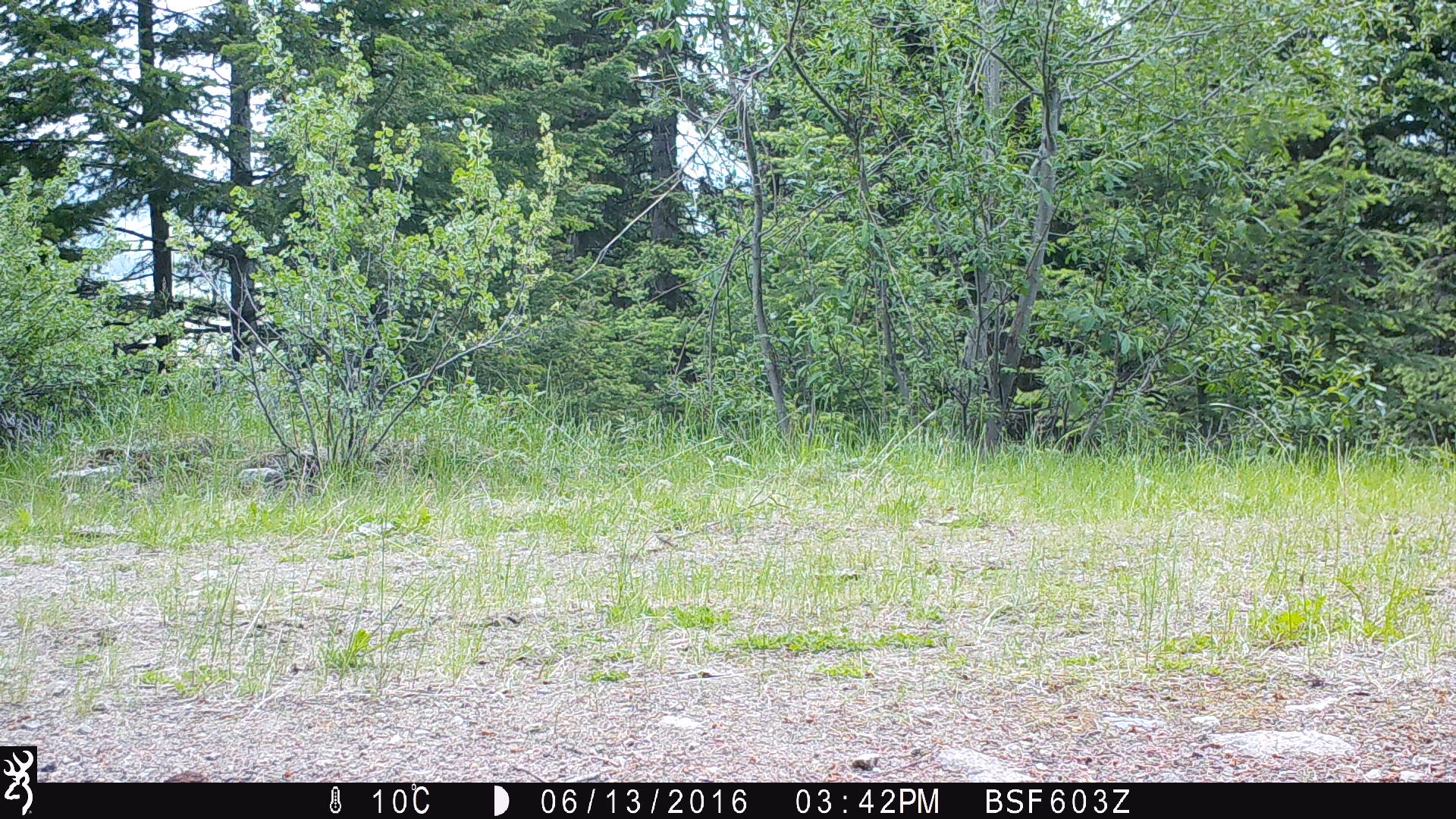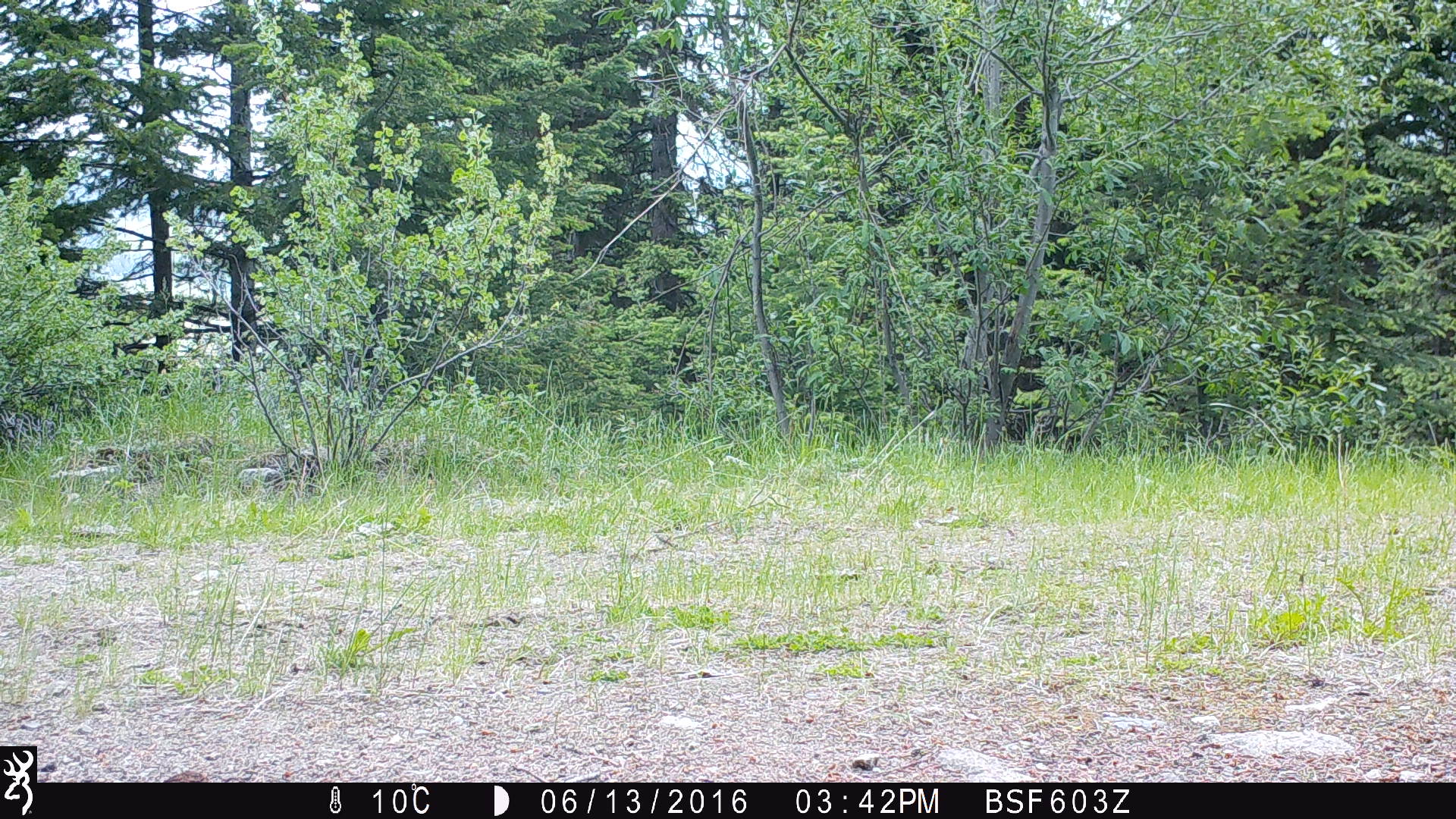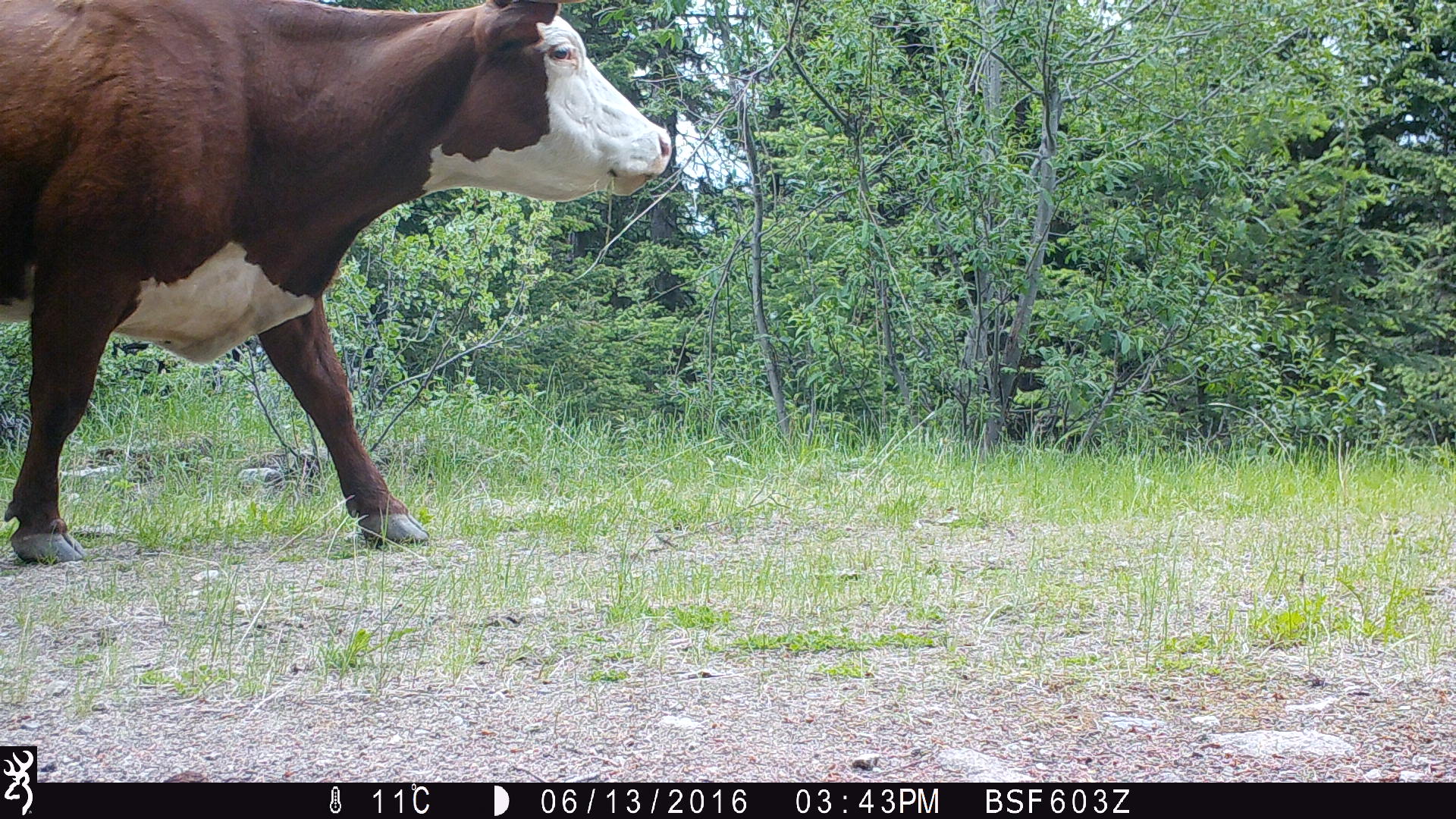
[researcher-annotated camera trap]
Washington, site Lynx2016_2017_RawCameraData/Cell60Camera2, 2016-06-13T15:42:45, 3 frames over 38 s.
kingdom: Animalia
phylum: Chordata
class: Mammalia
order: Artiodactyla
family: Bovidae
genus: Bos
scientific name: Bos taurus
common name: domestic cattle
Domestic cattle (Bos taurus). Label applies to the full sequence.